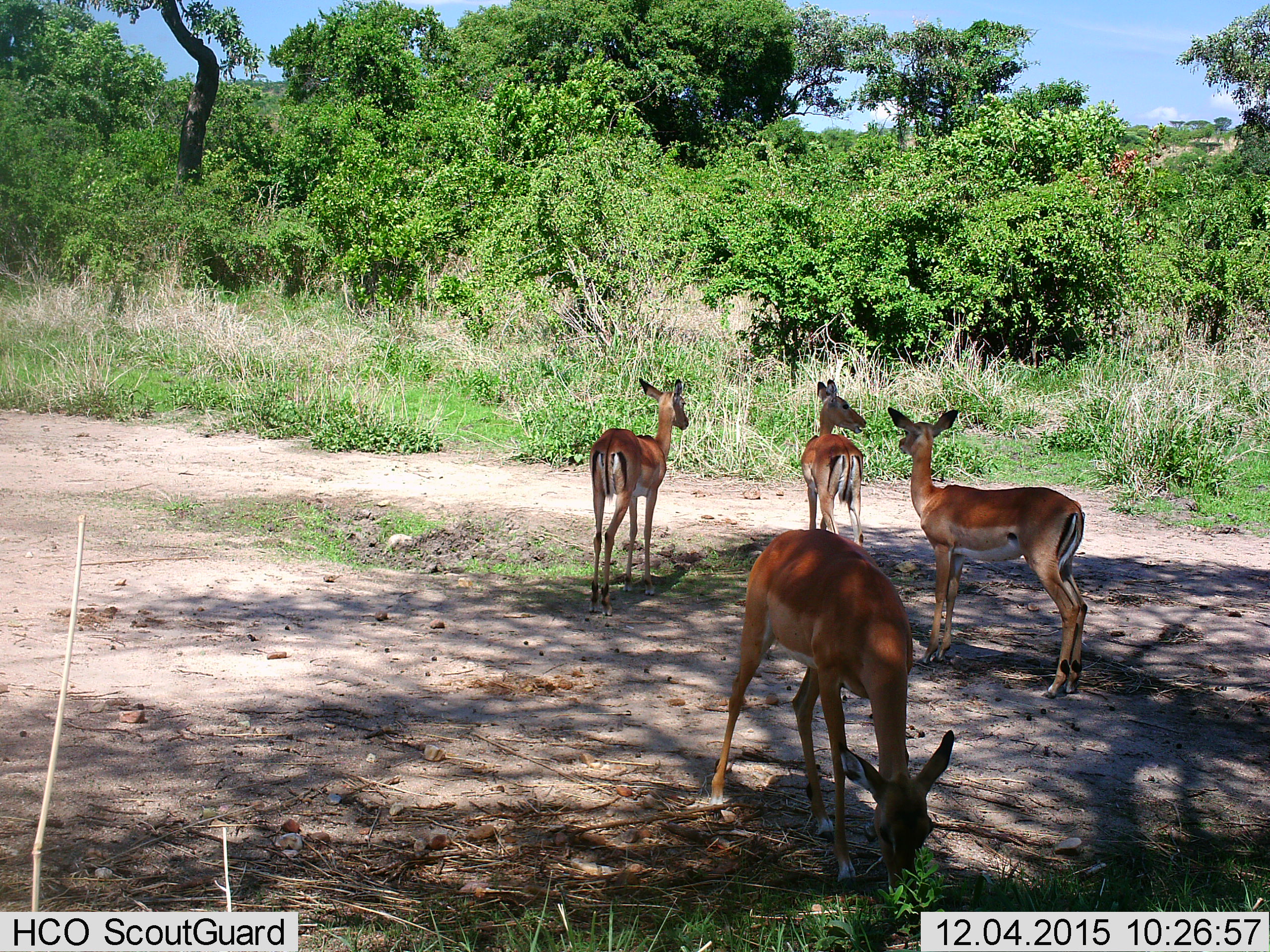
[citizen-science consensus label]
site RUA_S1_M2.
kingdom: Animalia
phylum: Chordata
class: Mammalia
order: Artiodactyla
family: Bovidae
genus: Aepyceros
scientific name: Aepyceros melampus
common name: impala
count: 4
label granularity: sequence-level